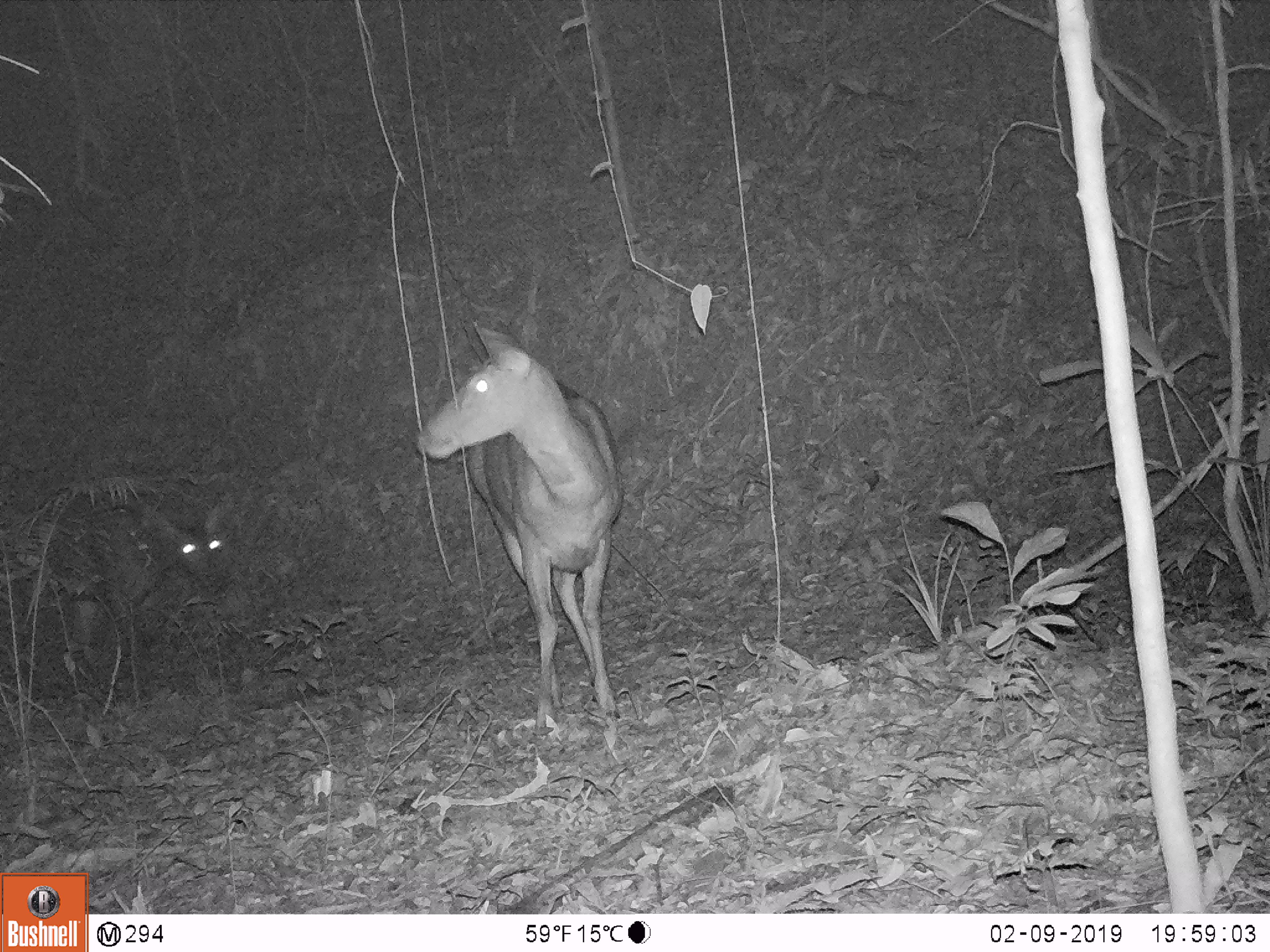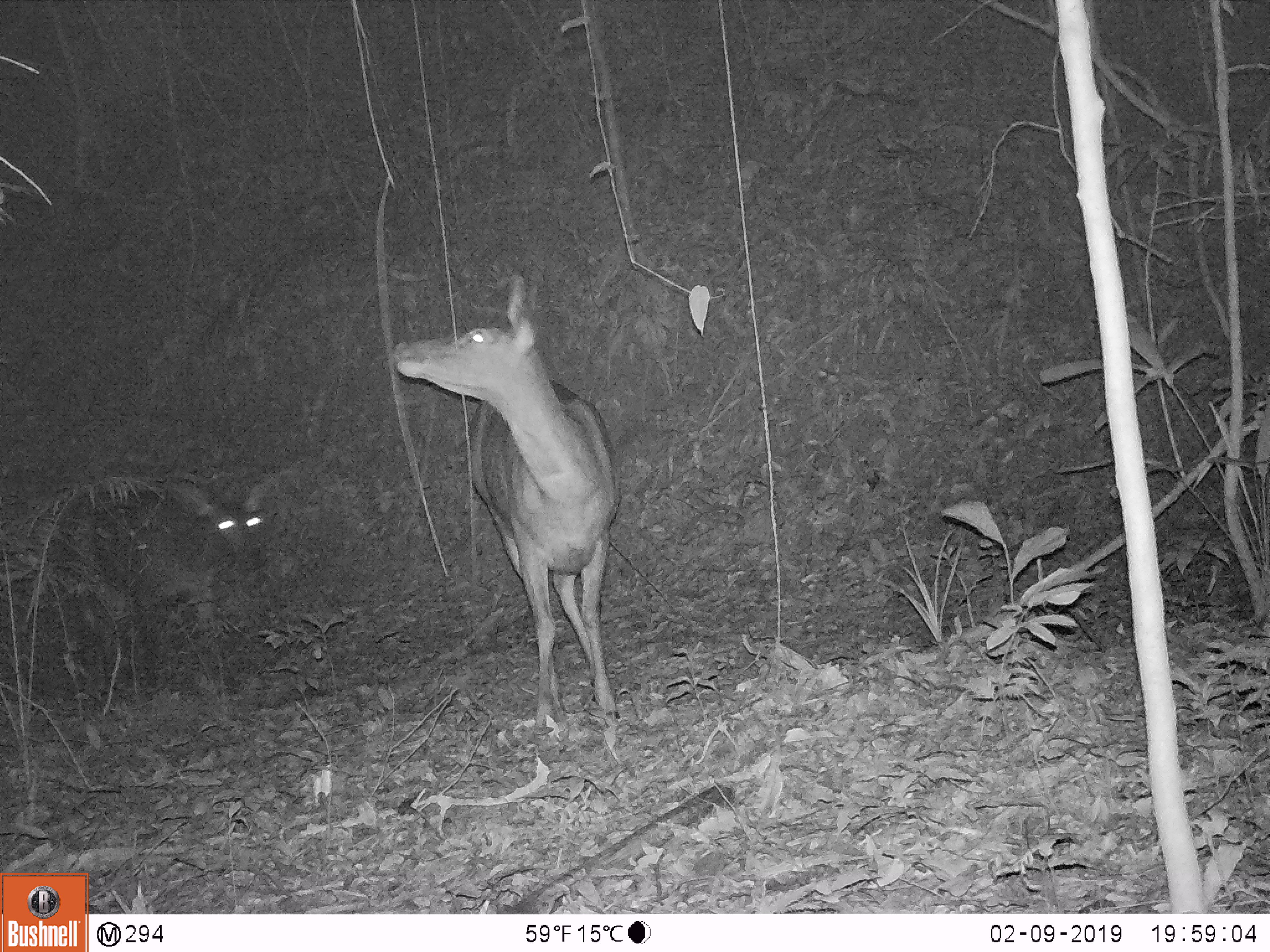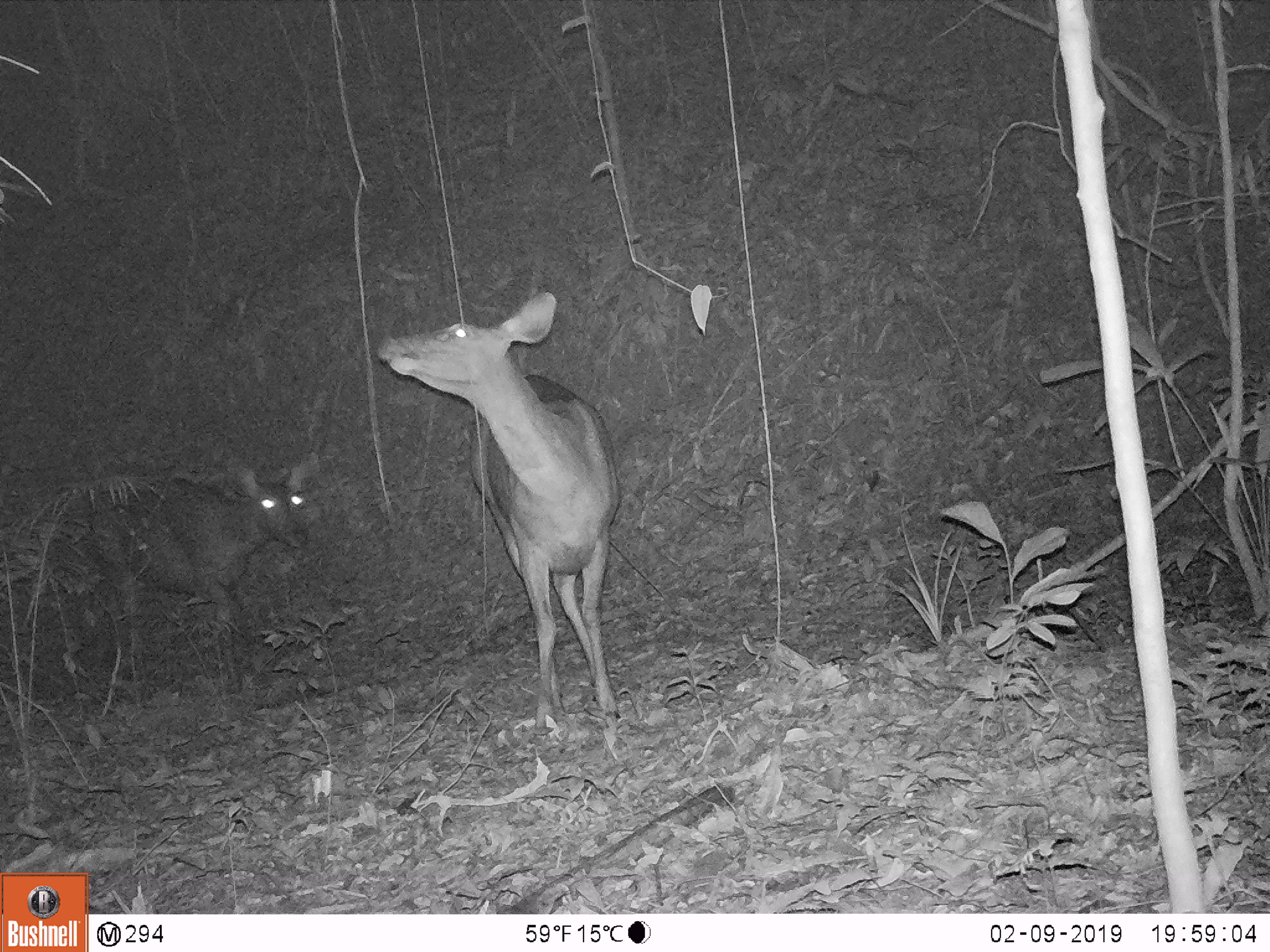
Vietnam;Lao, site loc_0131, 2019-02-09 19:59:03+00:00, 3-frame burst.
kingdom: Animalia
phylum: Chordata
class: Mammalia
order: Artiodactyla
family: Cervidae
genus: Rusa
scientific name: Rusa unicolor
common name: sambar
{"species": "sambar (Rusa unicolor)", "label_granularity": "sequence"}